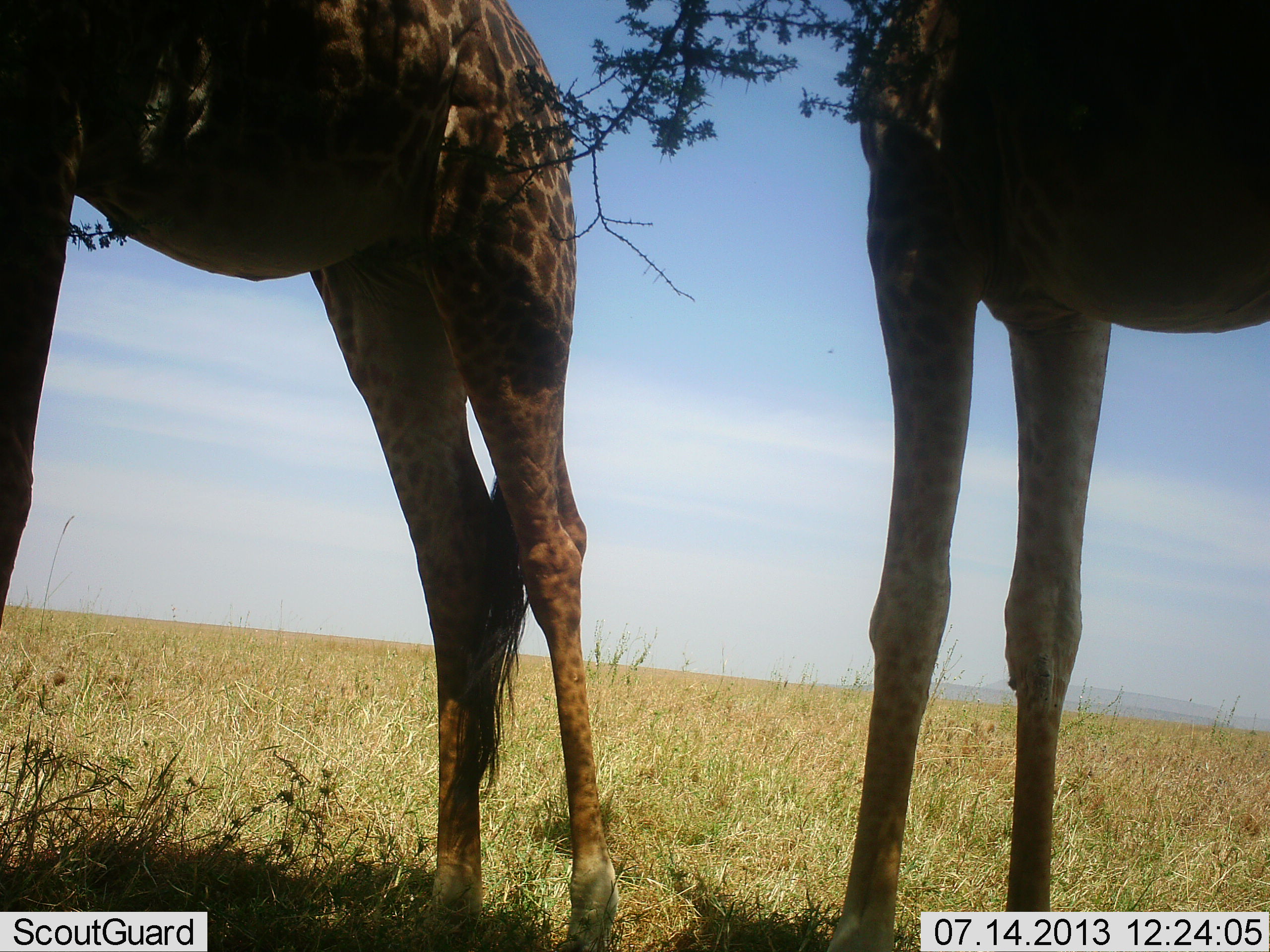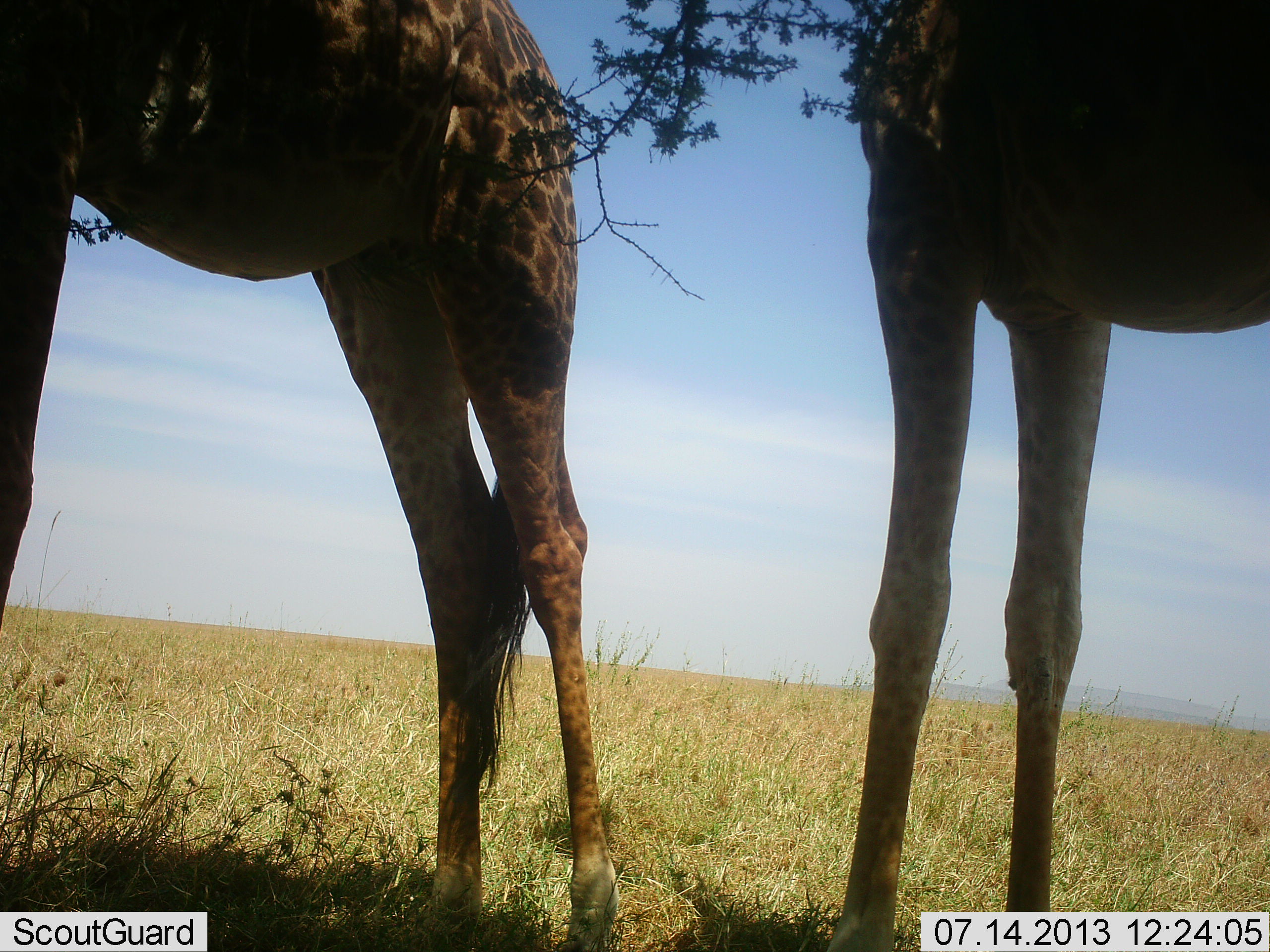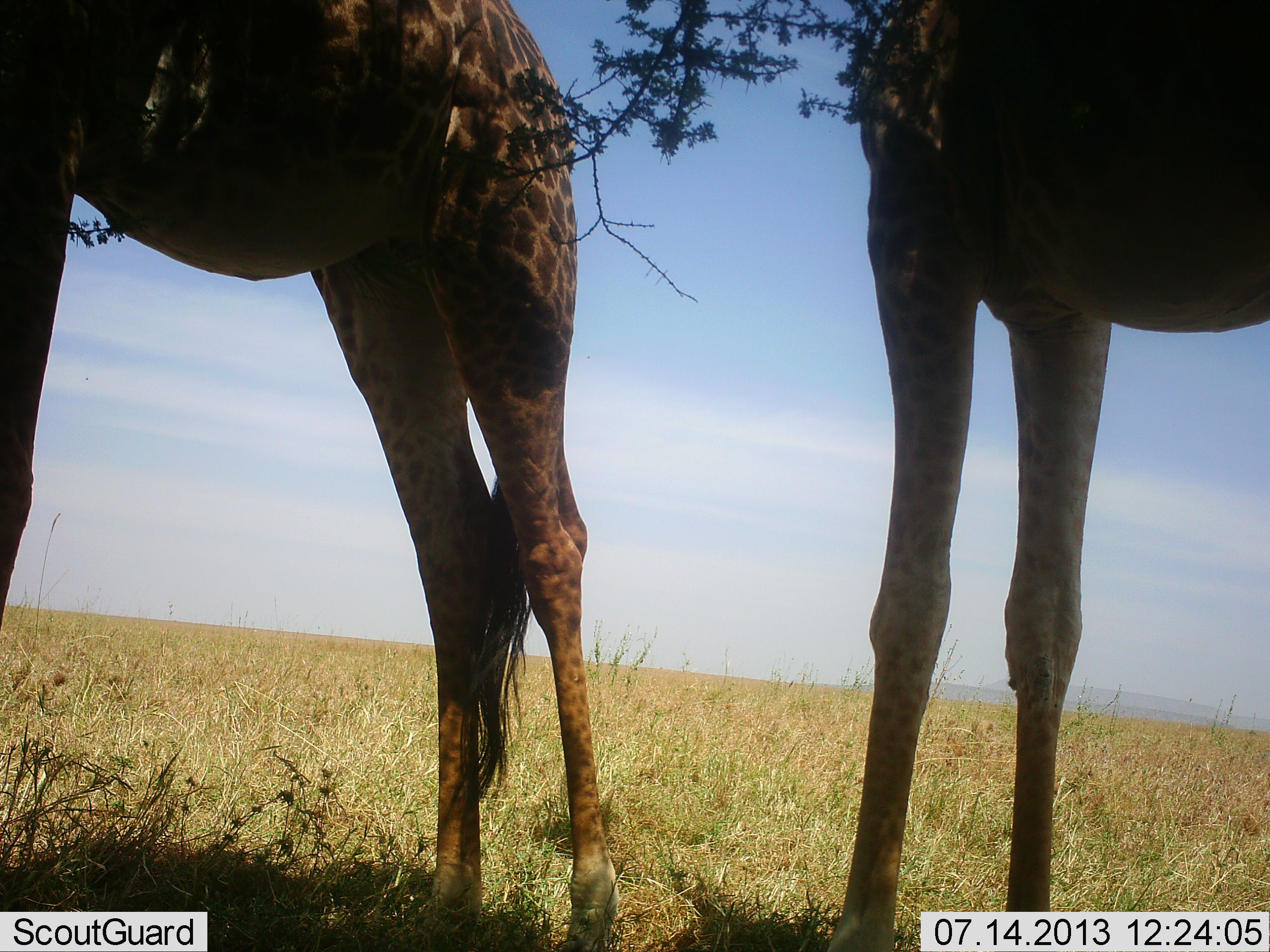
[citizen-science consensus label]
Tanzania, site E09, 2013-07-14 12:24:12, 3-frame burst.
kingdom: Animalia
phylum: Chordata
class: Mammalia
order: Artiodactyla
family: Giraffidae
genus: Giraffa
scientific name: Giraffa camelopardalis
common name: giraffe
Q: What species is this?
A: Giraffe (Giraffa camelopardalis).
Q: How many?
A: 2.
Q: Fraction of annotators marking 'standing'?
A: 100%.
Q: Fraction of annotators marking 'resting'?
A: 0%.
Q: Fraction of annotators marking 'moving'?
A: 0%.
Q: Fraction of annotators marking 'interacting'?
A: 0%.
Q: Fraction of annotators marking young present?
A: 0%.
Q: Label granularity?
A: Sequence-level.